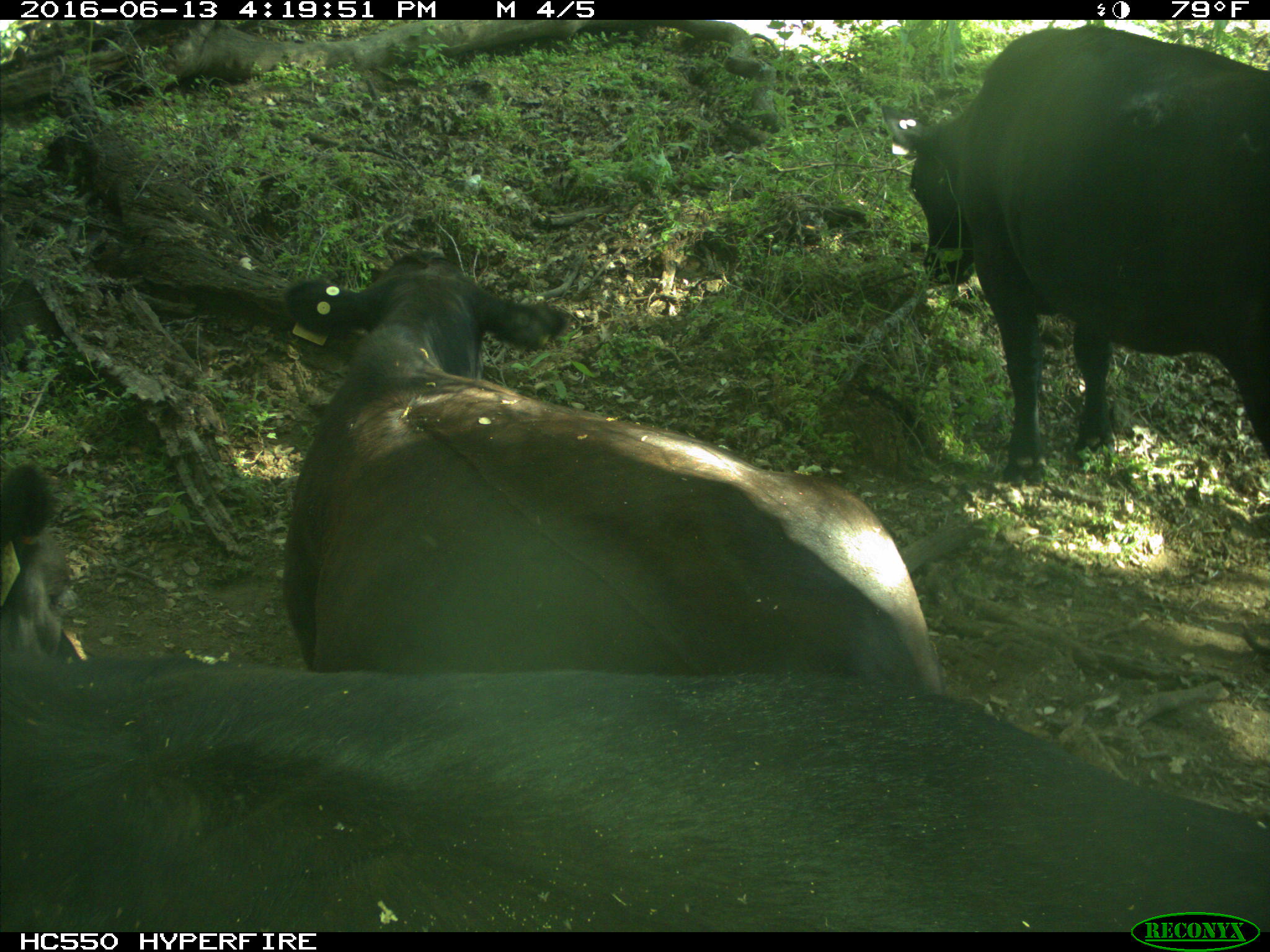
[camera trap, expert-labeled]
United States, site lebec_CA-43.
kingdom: Animalia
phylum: Chordata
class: Mammalia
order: Artiodactyla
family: Bovidae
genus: Bos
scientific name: Bos taurus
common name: domestic cow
Bos taurus (domestic cow).